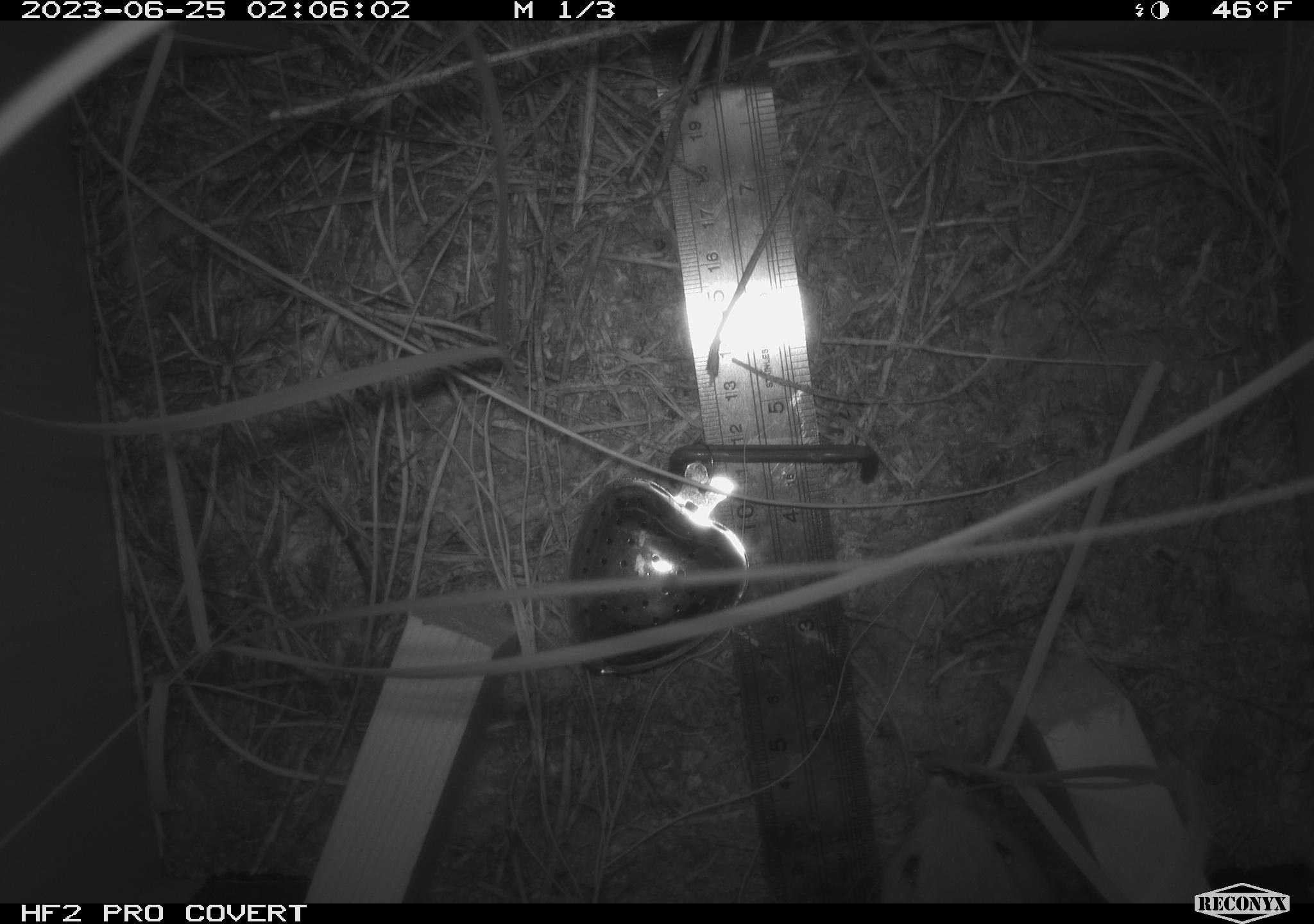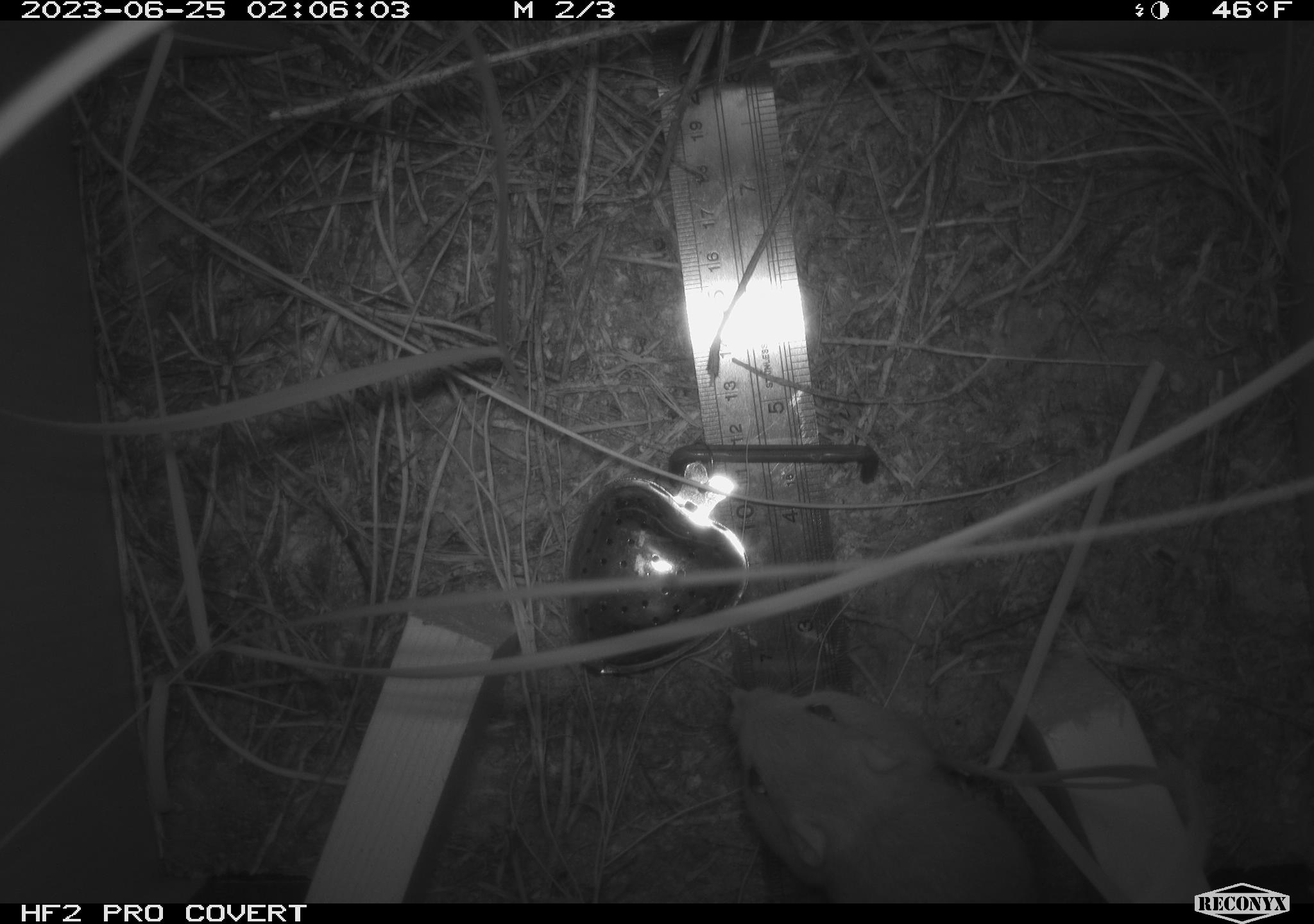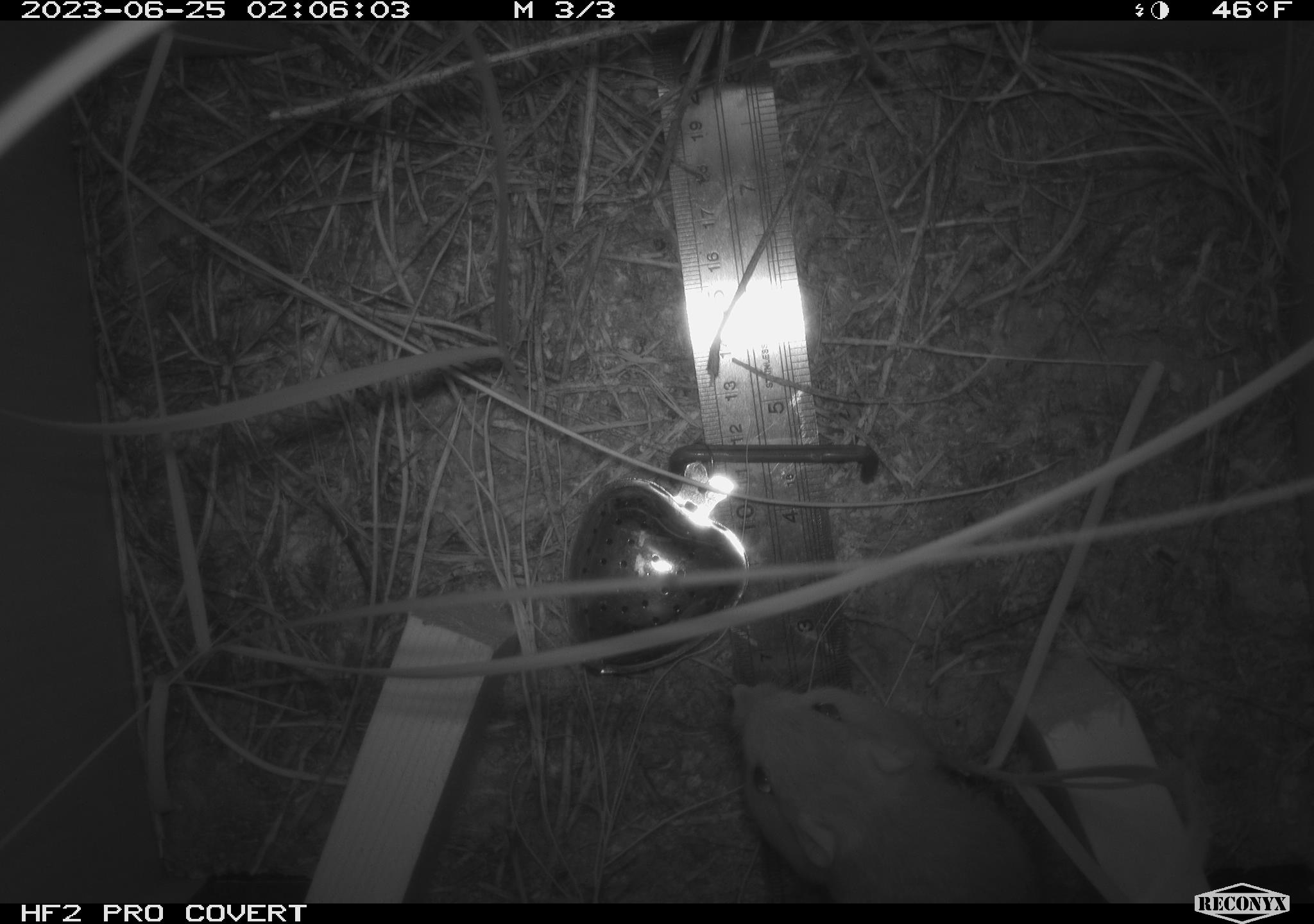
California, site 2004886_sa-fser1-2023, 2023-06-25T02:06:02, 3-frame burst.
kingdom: Animalia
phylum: Chordata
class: Mammalia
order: Rodentia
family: Heteromyidae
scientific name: Heteromyidae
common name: kangaroo rats and pocket mice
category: heteromyidae family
Heteromyidae family (kangaroo rats and pocket mice) (Heteromyidae).